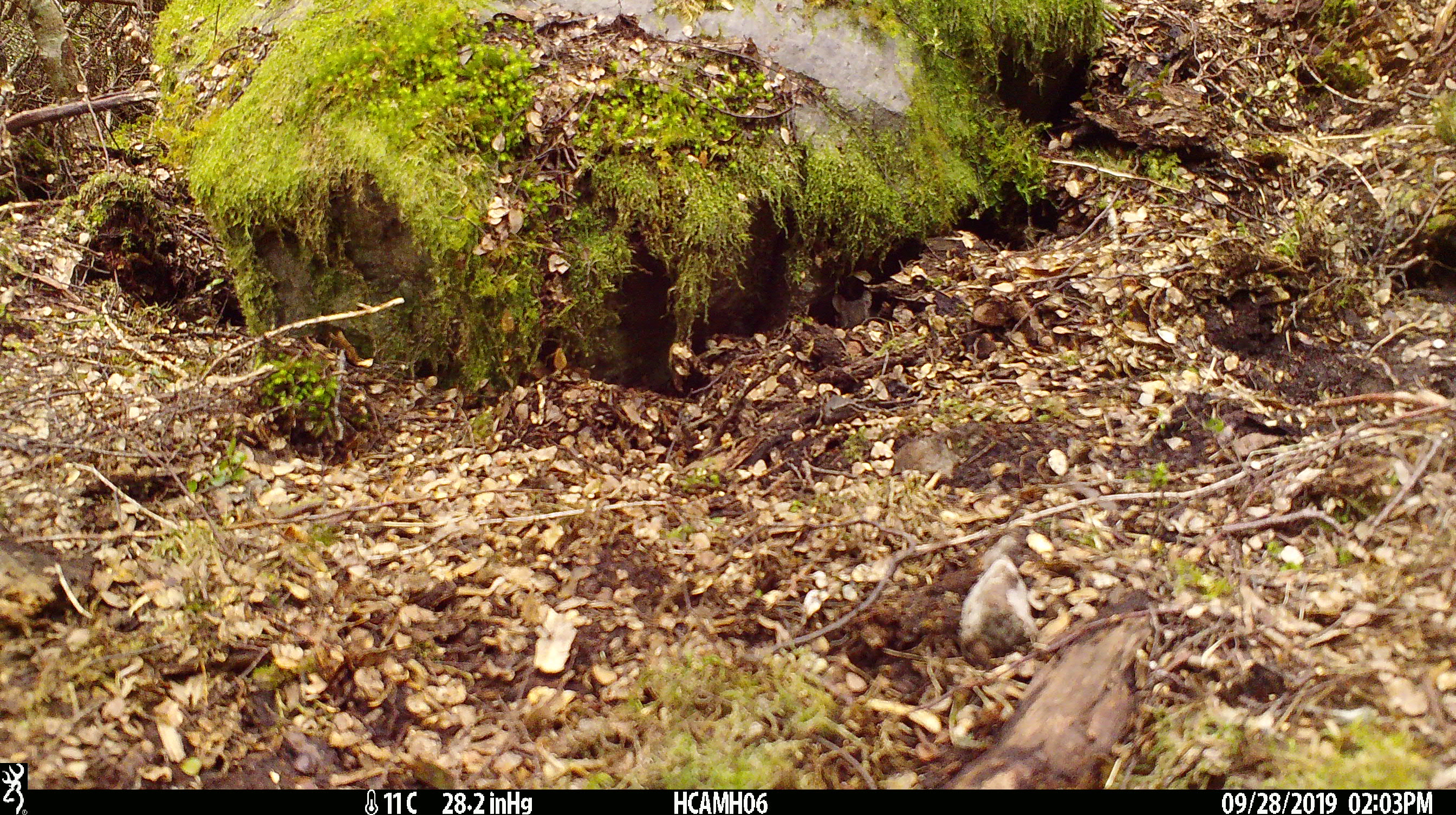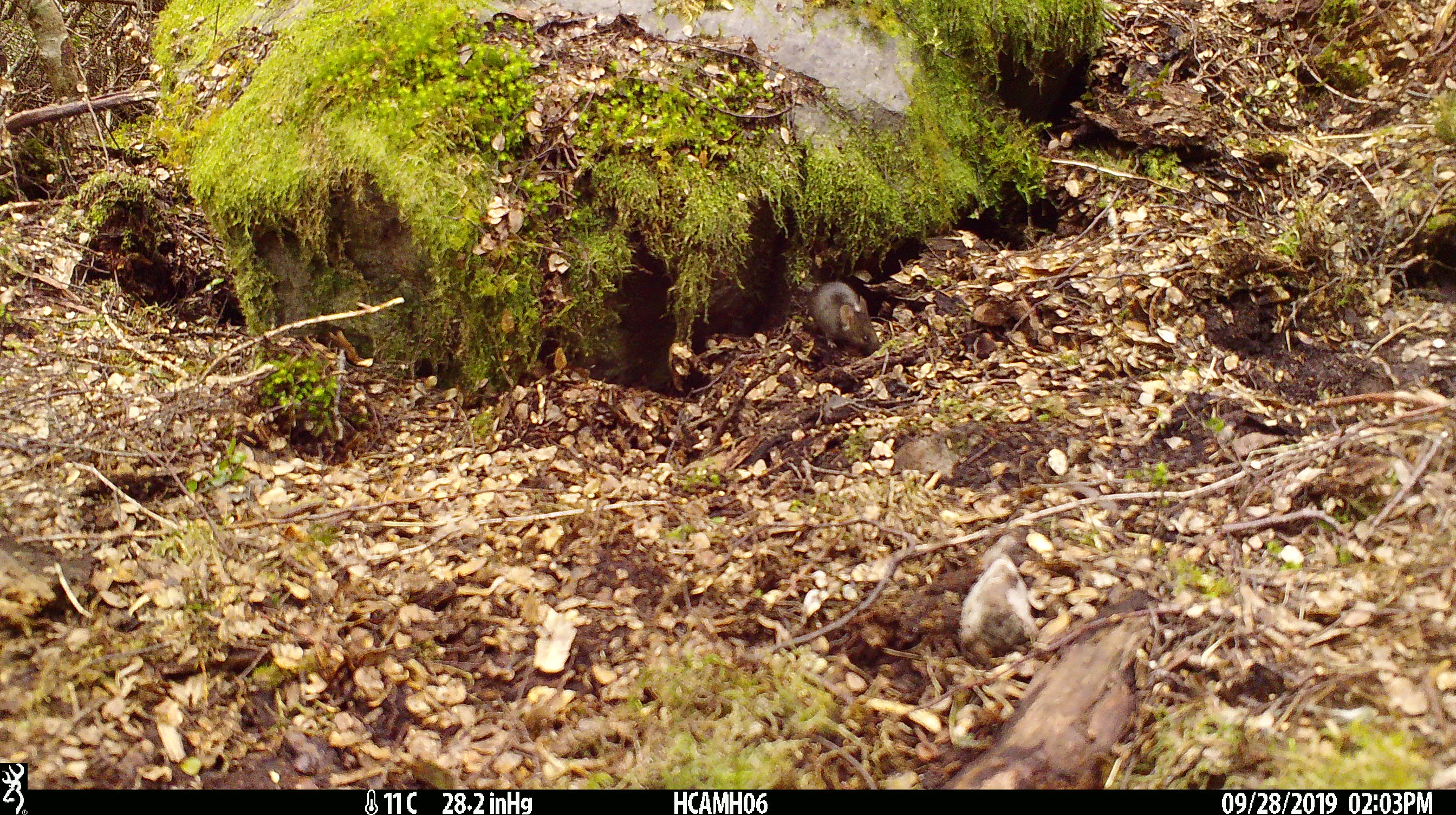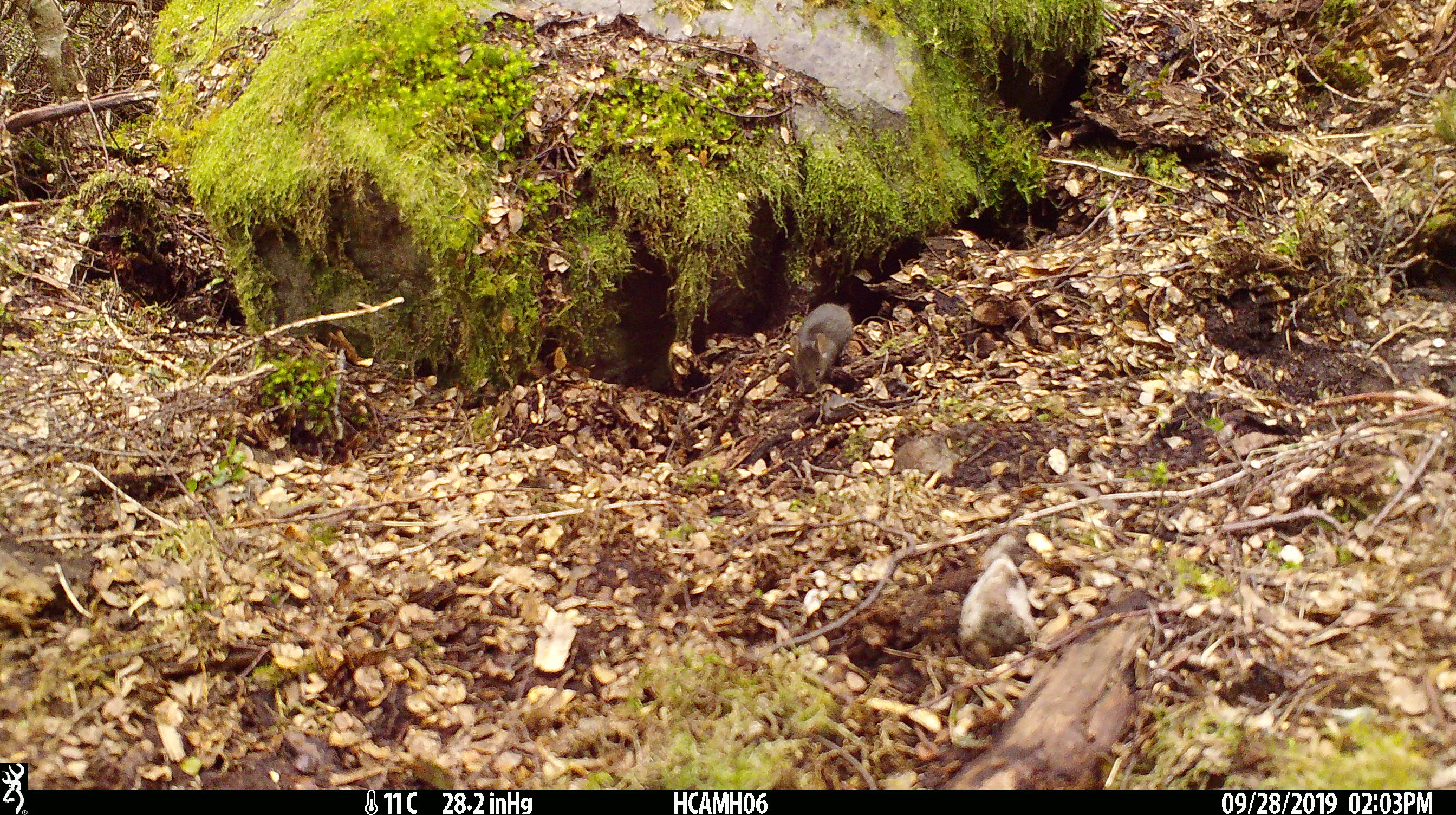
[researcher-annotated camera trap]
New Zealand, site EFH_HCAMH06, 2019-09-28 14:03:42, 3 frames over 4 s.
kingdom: Animalia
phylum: Chordata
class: Mammalia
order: Rodentia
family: Muridae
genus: Mus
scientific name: Mus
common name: mouse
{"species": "mouse (Mus)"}